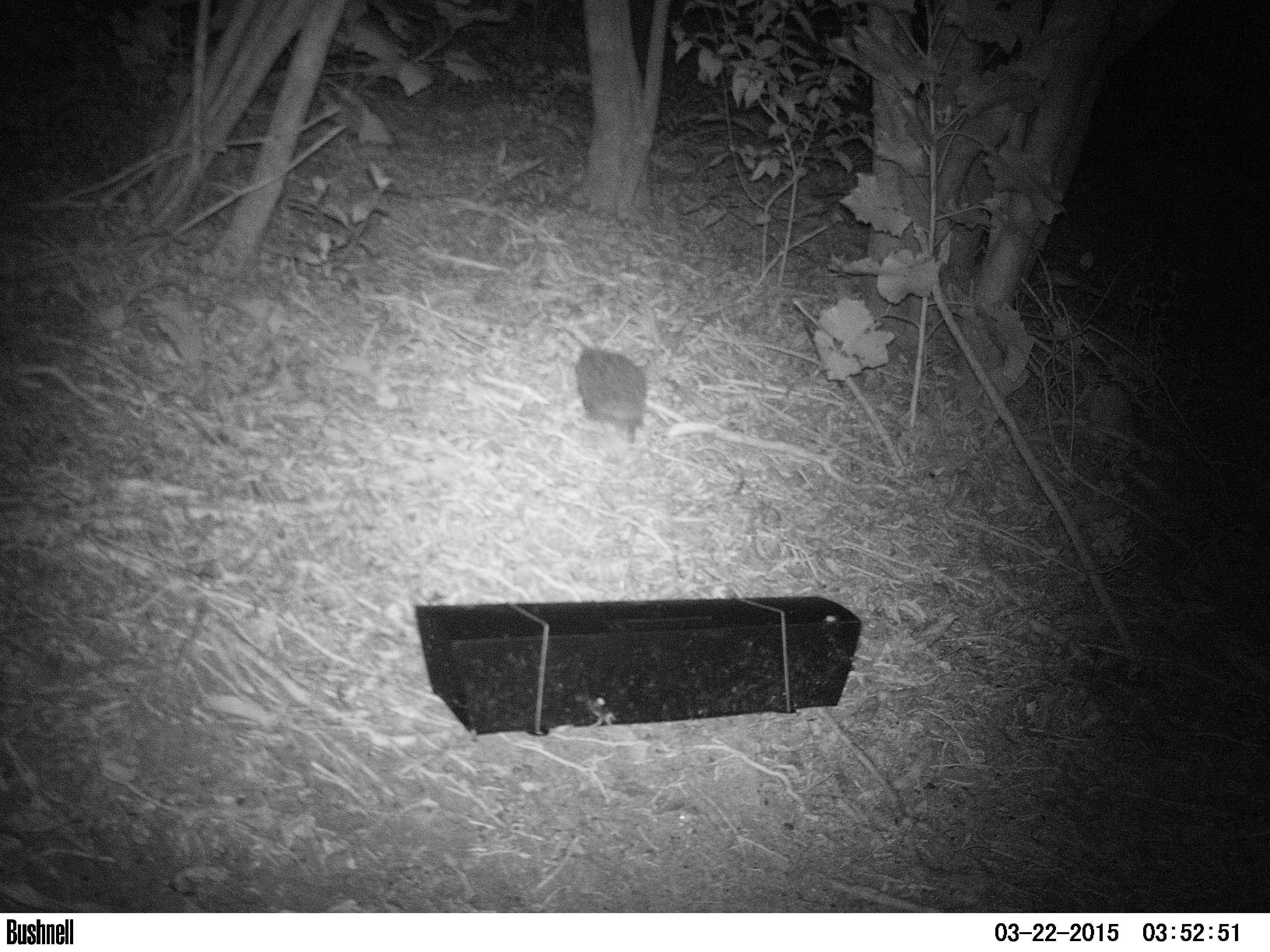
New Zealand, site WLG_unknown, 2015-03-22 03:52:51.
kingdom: Animalia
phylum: Chordata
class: Mammalia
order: Eulipotyphla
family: Erinaceidae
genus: Erinaceus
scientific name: Erinaceus europaeus europaeus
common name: european hedgehog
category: hedgehog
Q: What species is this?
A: Hedgehog (european hedgehog) (Erinaceus europaeus europaeus).